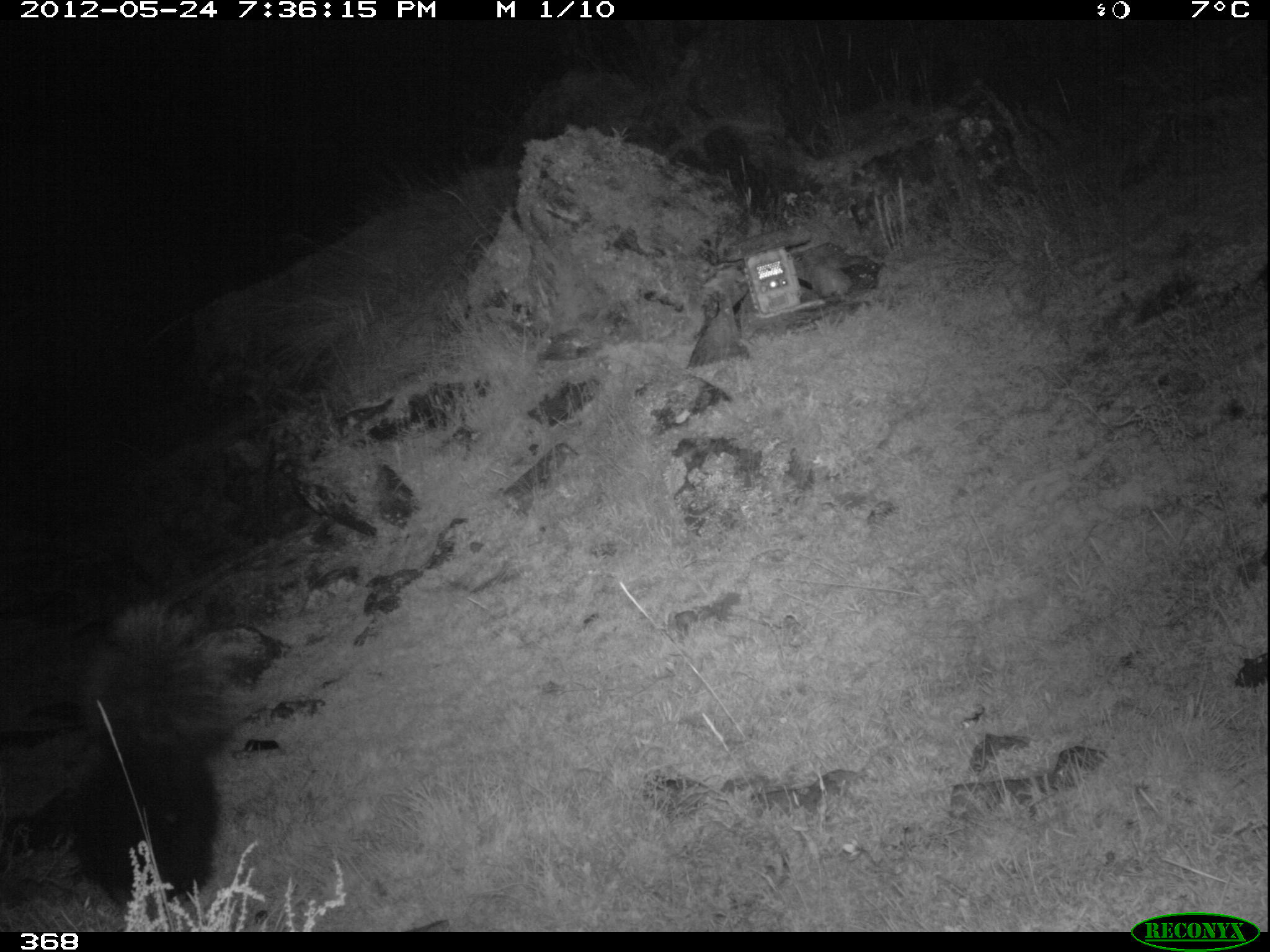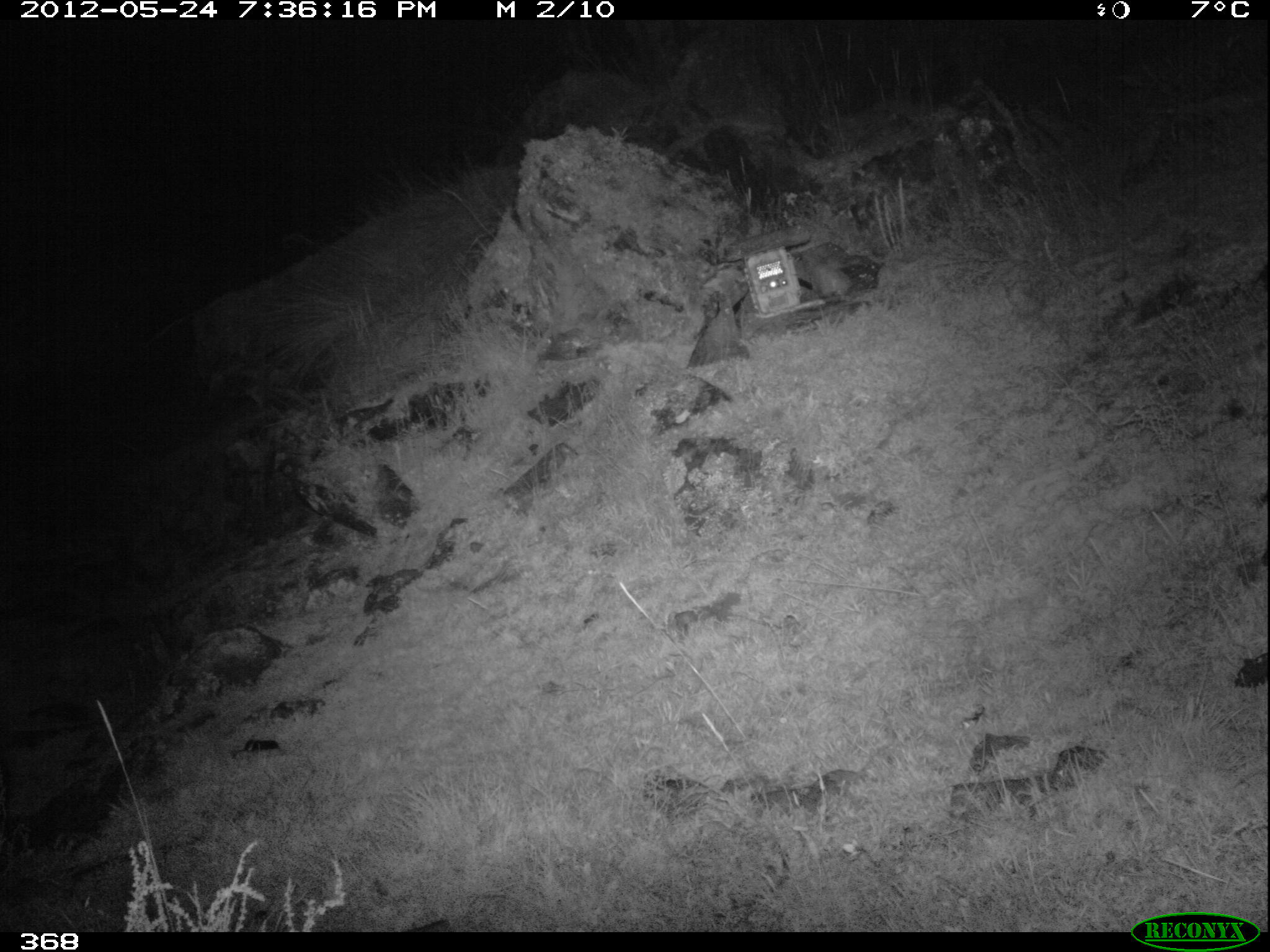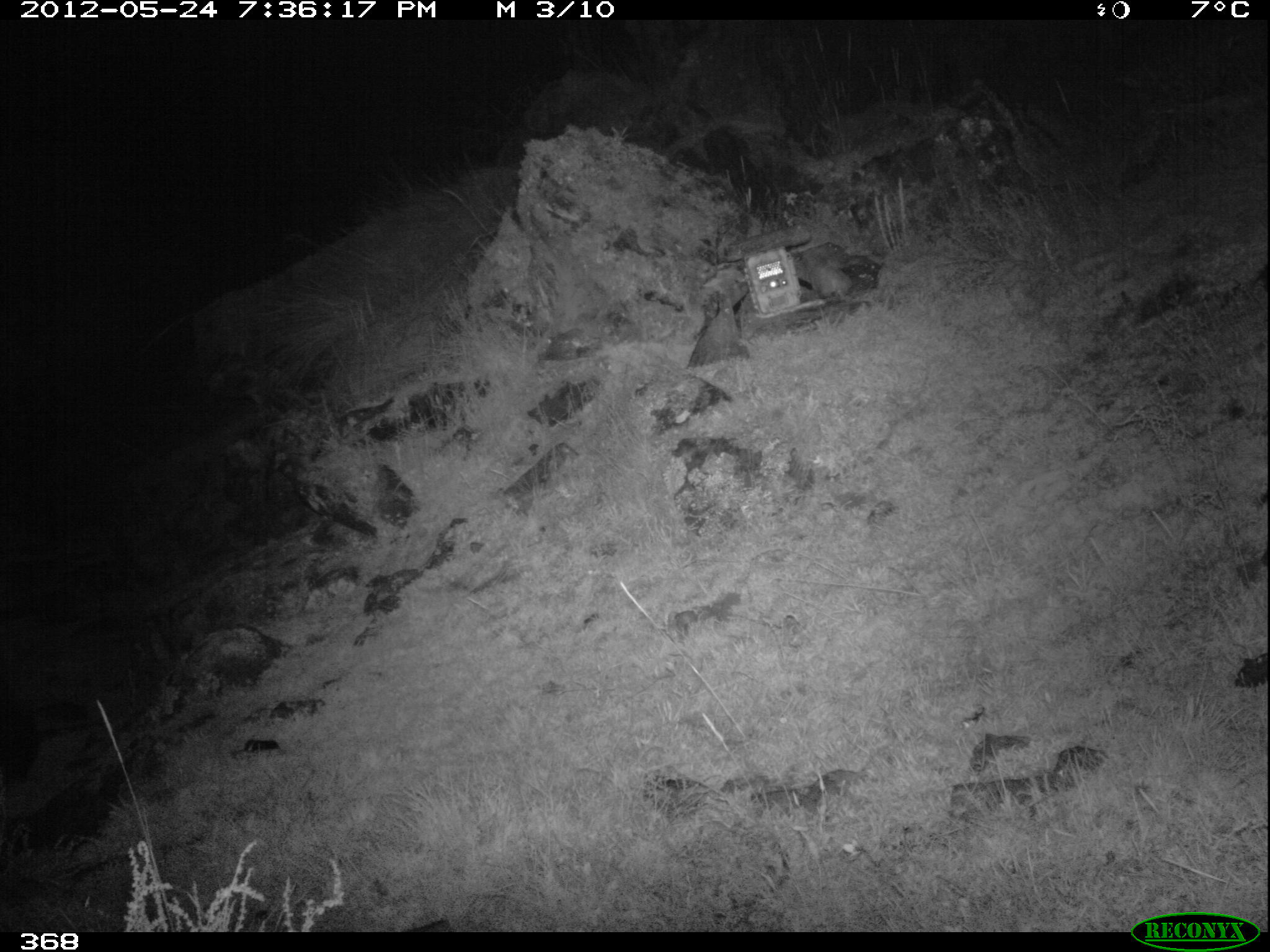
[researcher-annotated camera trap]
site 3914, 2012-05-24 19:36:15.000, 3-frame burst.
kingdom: Animalia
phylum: Chordata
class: Mammalia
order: Carnivora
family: Mephitidae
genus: Conepatus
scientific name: Conepatus chinga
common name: molina's hog-nosed skunk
Conepatus chinga (molina's hog-nosed skunk).